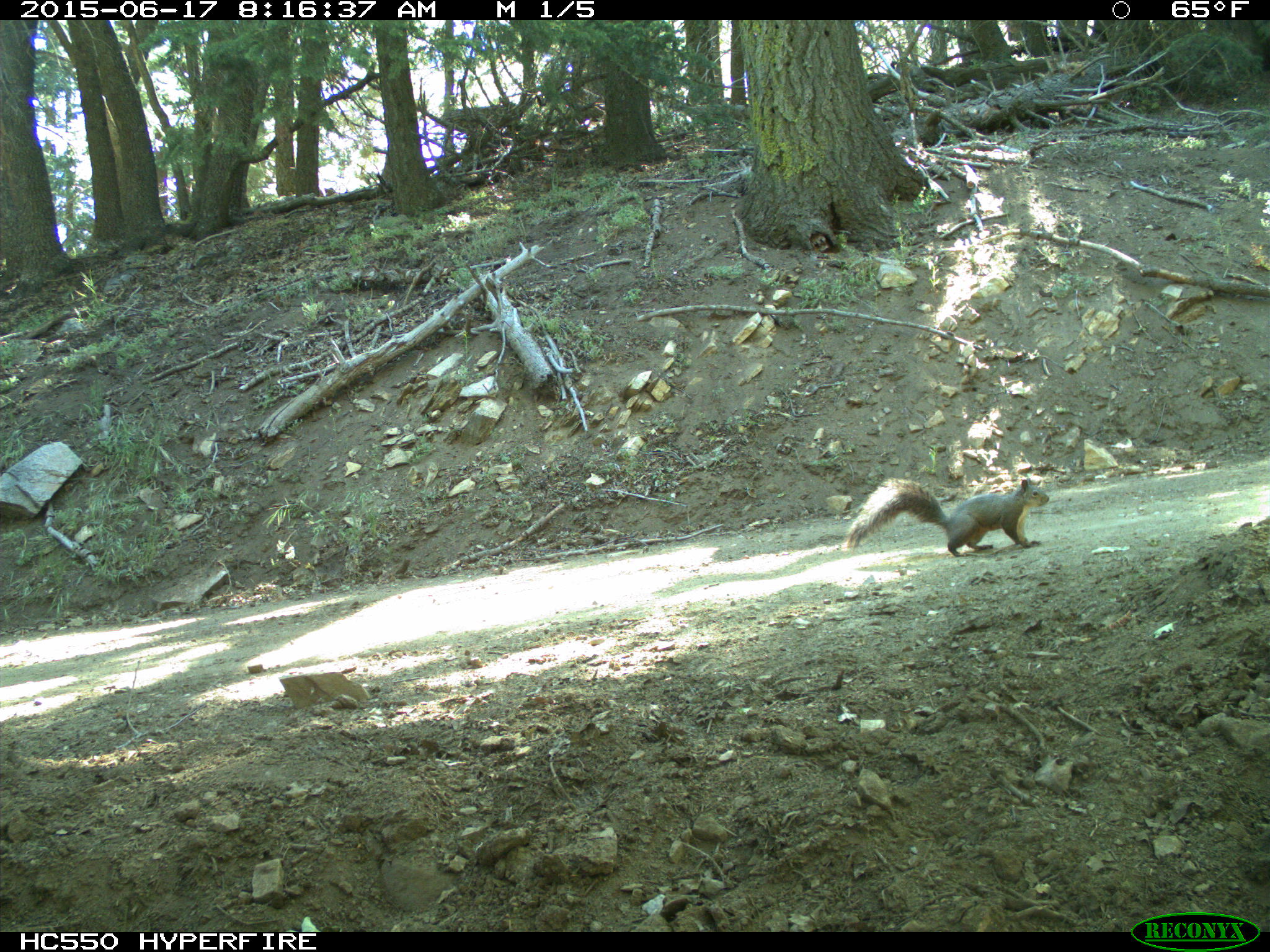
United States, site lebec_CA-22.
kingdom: Animalia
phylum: Chordata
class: Mammalia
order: Rodentia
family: Sciuridae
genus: Sciurus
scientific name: Sciurus carolinensis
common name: eastern gray squirrel